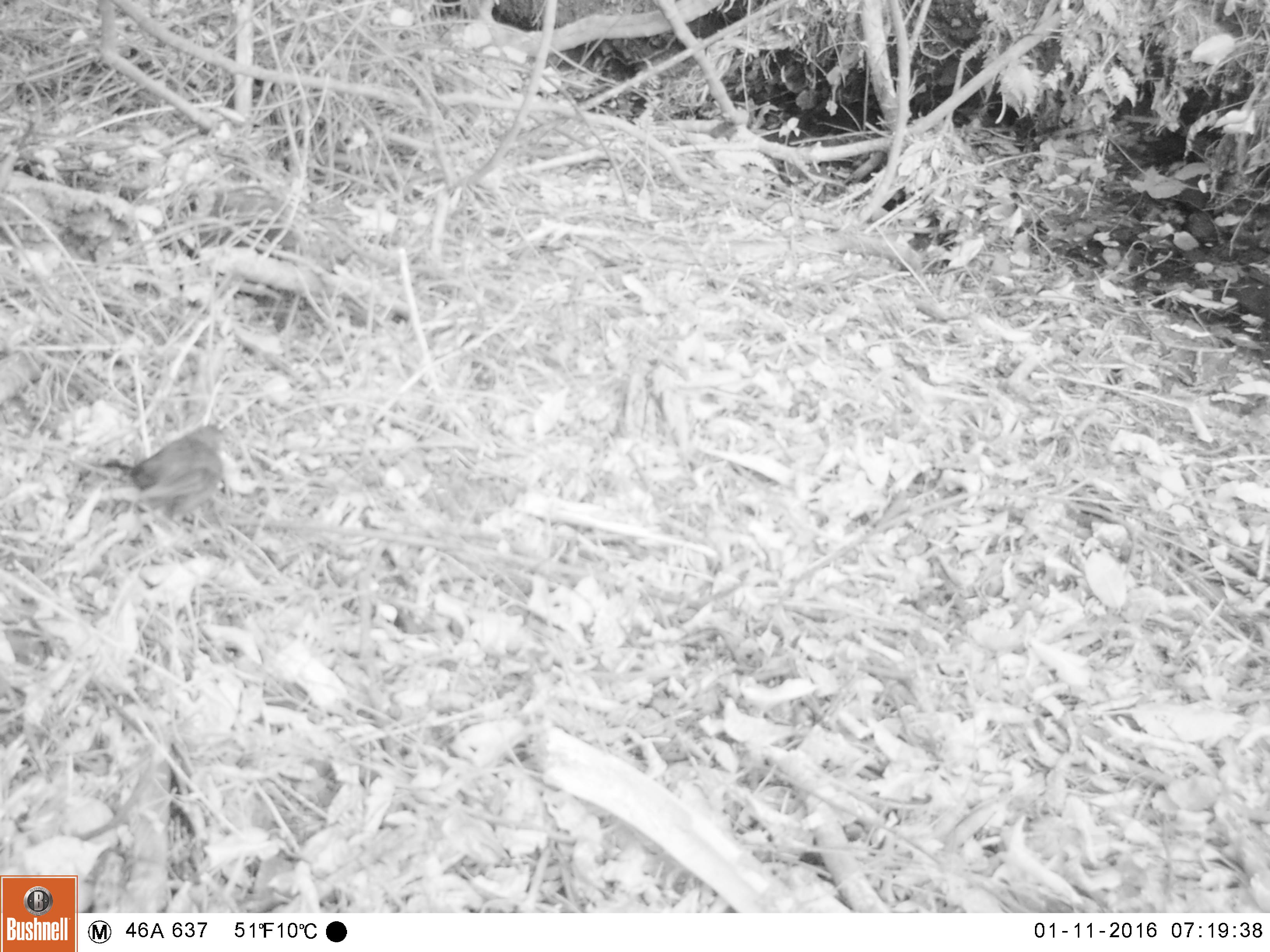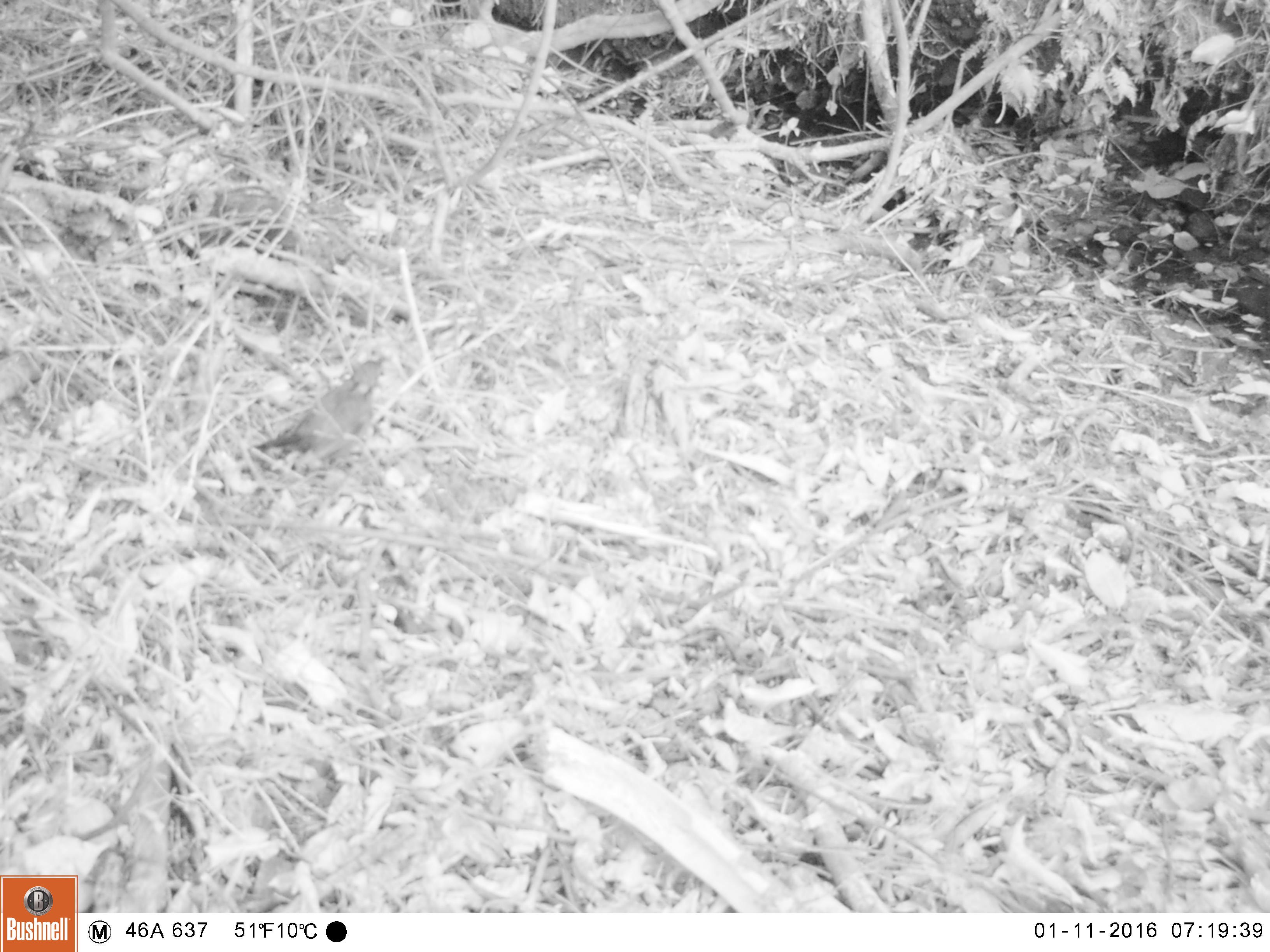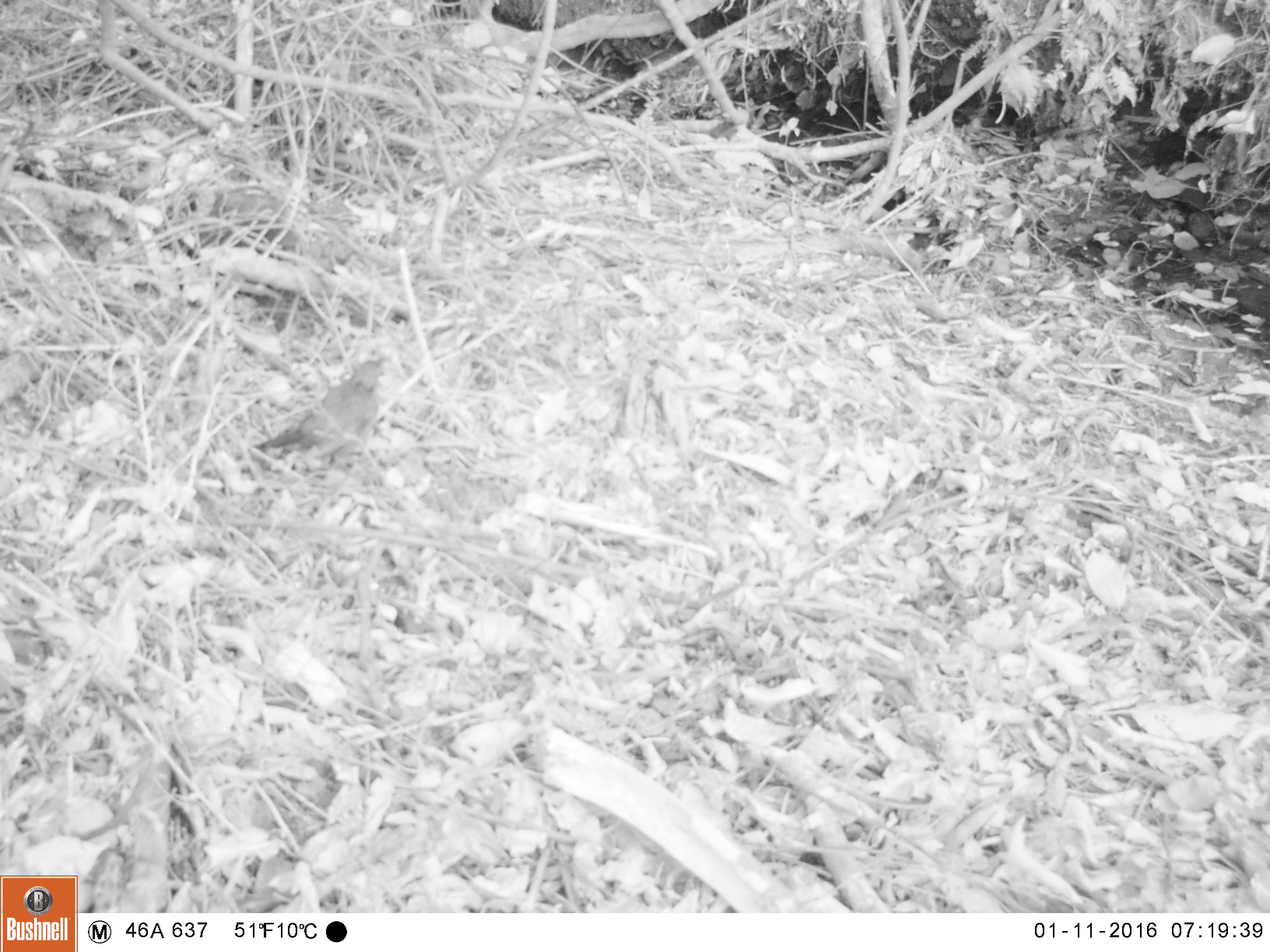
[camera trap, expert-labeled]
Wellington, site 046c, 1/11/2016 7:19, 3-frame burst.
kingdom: Animalia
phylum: Chordata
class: Aves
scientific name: Aves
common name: bird